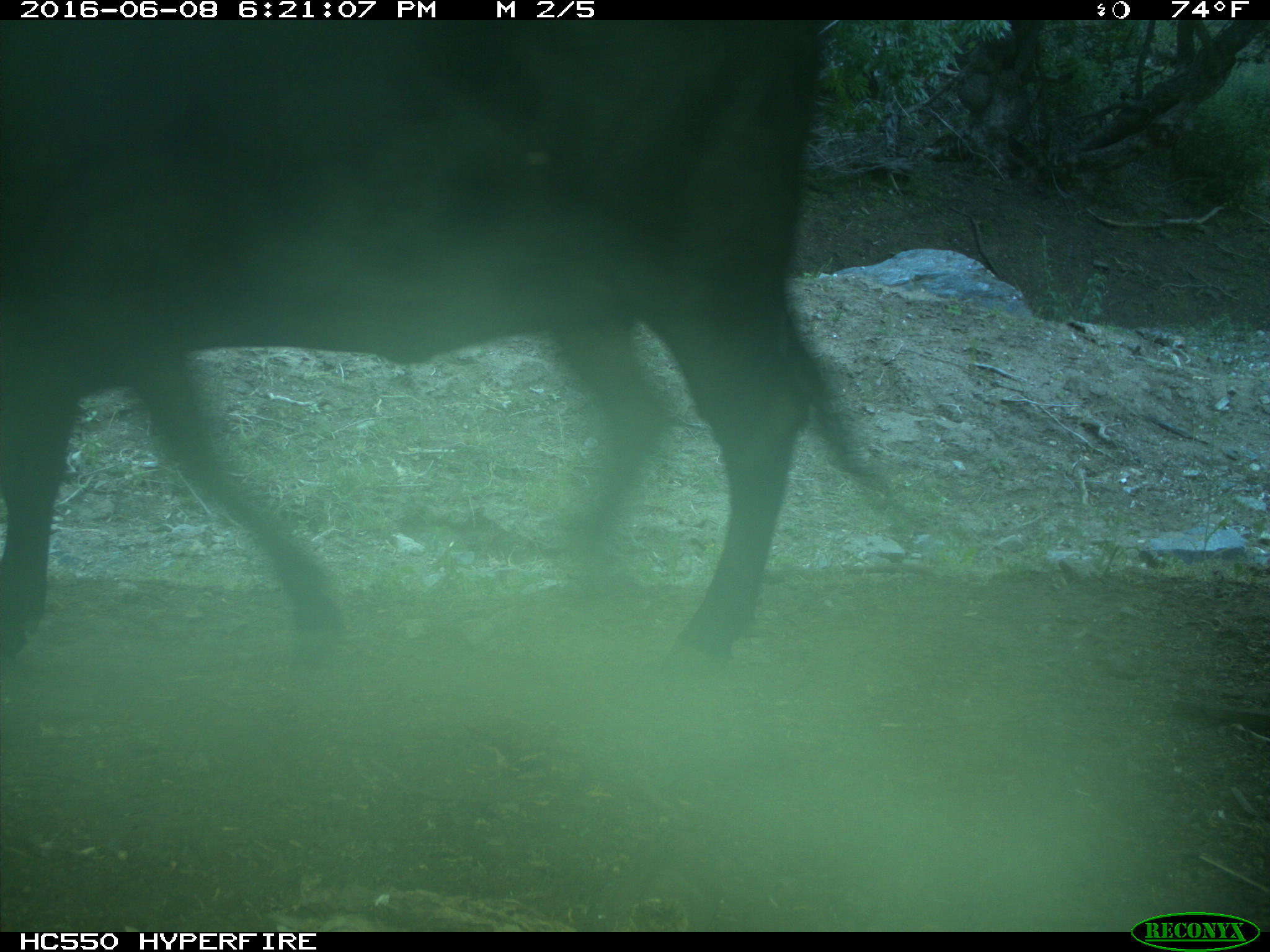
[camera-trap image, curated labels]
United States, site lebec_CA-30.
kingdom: Animalia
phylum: Chordata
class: Mammalia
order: Artiodactyla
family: Bovidae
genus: Bos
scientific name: Bos taurus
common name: domestic cow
Bos taurus (domestic cow).